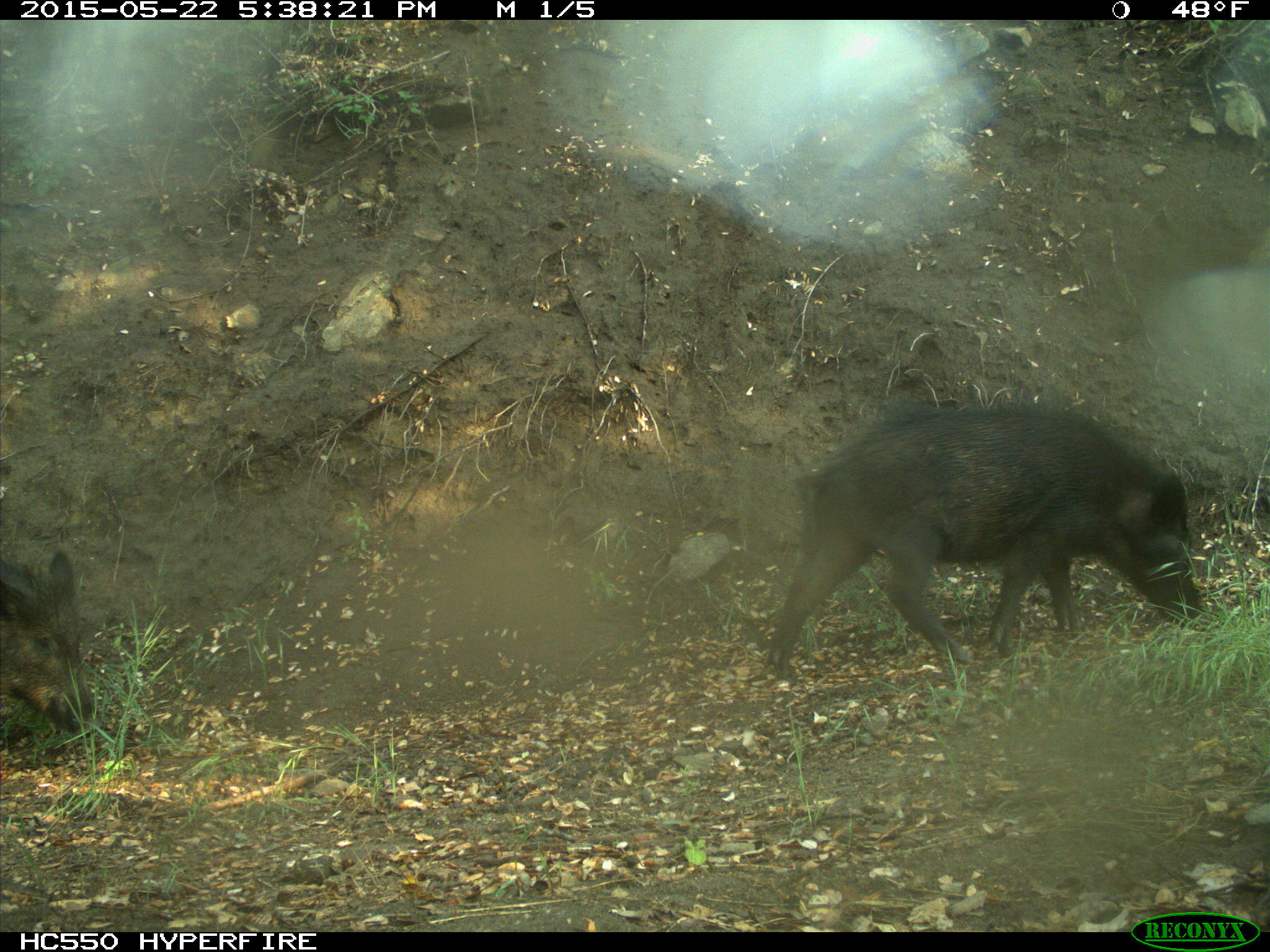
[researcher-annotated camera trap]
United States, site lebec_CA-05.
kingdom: Animalia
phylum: Chordata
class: Mammalia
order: Artiodactyla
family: Suidae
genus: Sus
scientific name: Sus scrofa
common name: wild boar